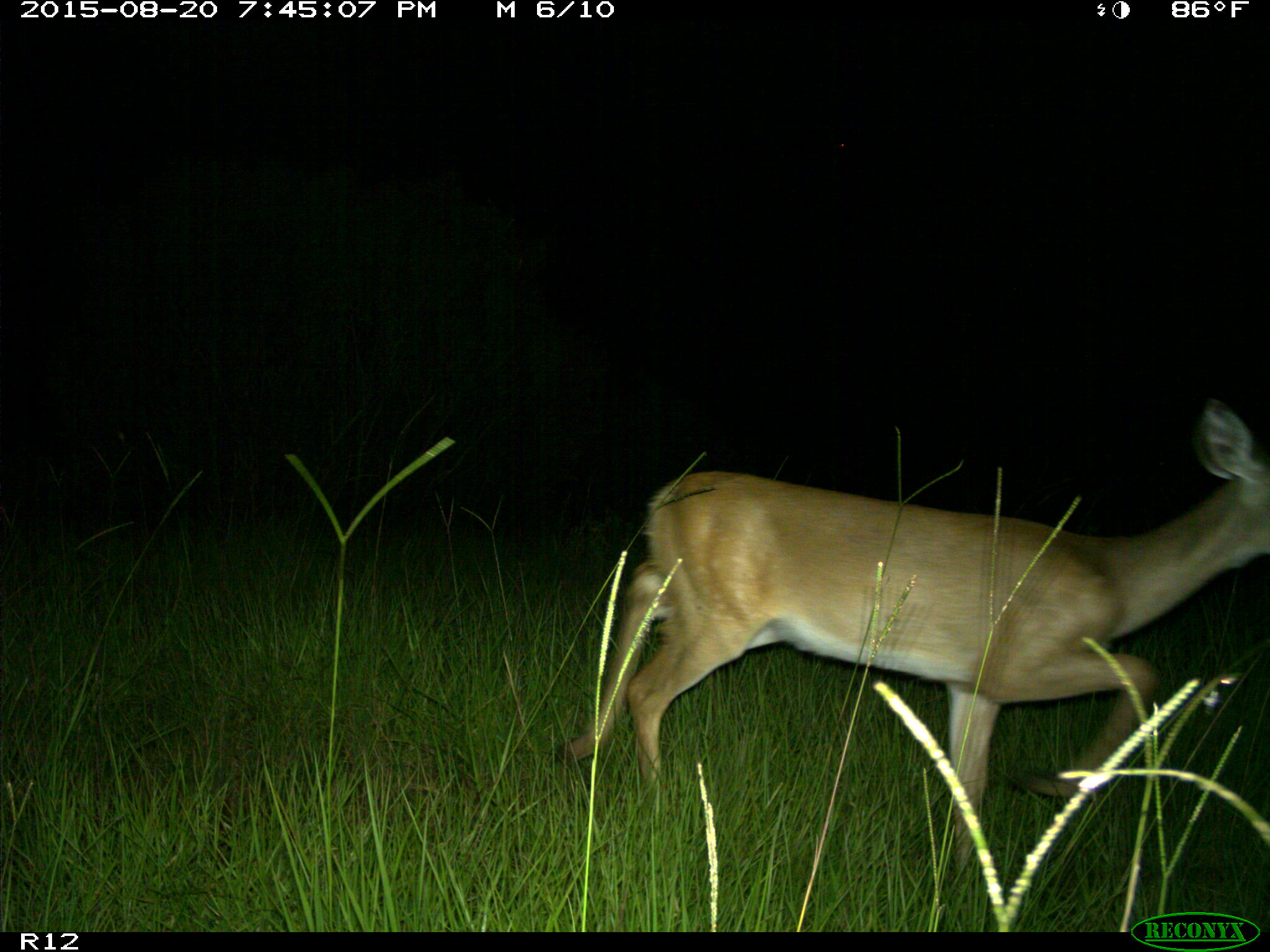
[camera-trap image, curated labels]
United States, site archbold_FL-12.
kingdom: Animalia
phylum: Chordata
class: Mammalia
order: Artiodactyla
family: Cervidae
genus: Odocoileus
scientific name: Odocoileus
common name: deer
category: unidentified deer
Unidentified deer (deer) (Odocoileus).